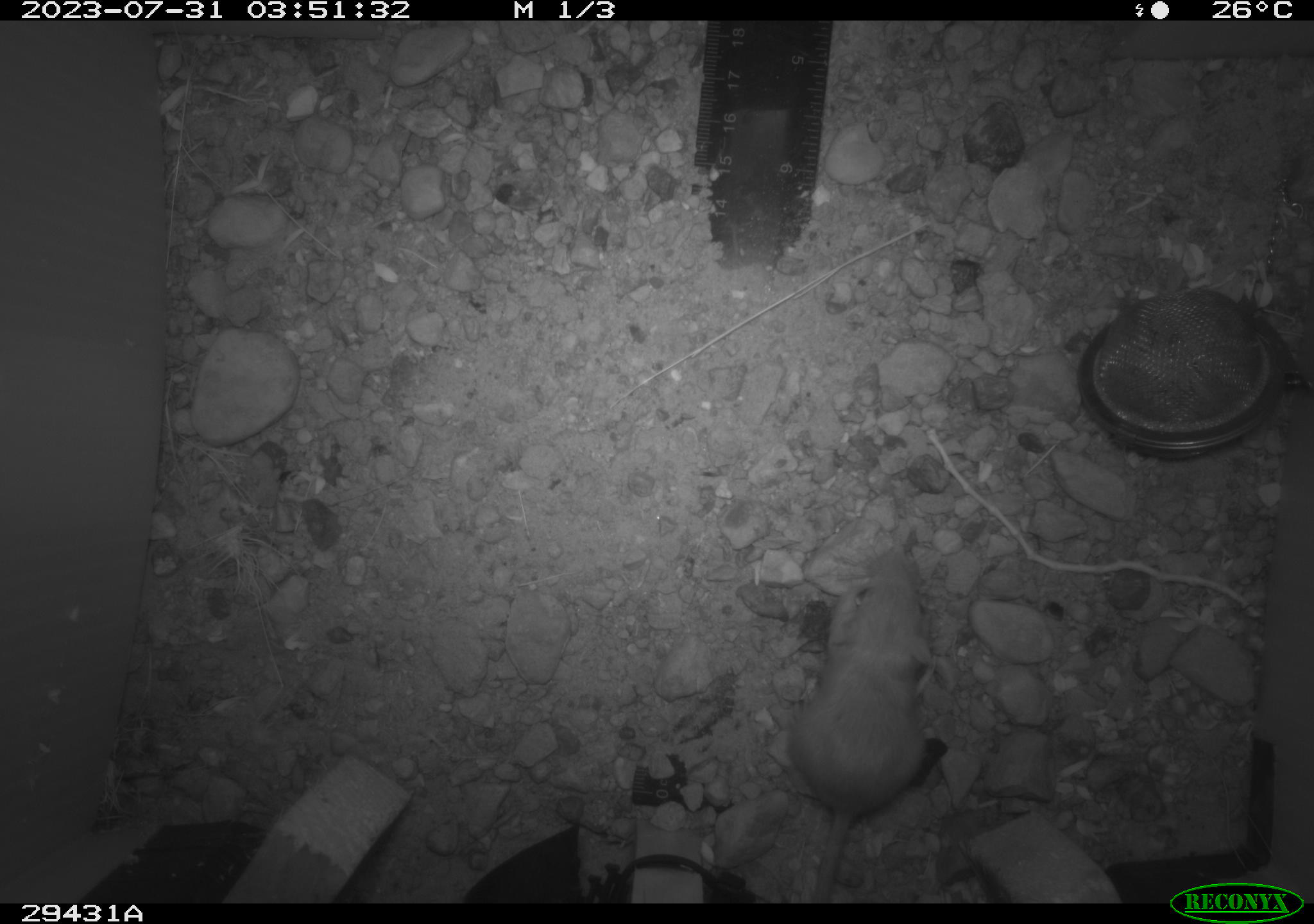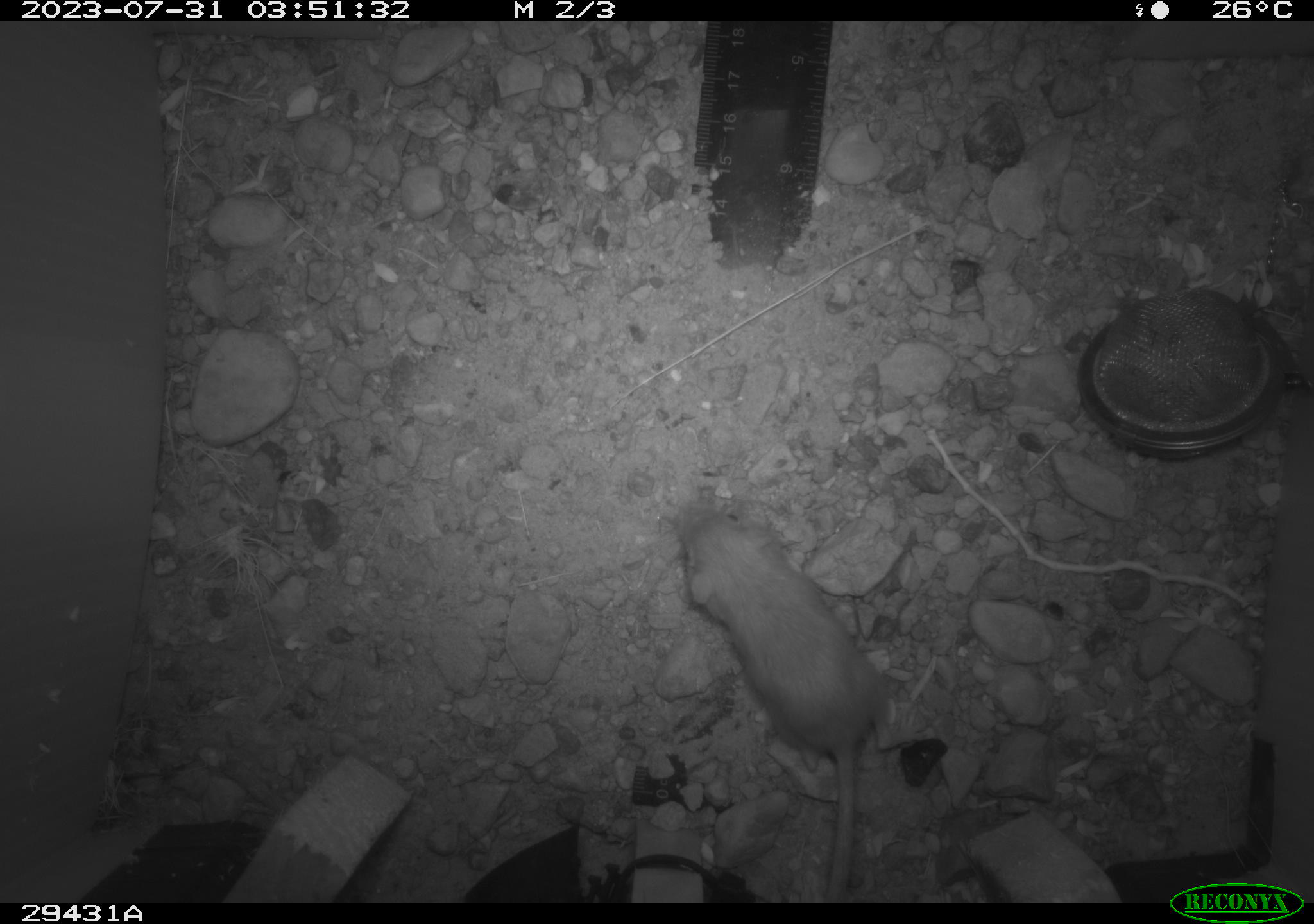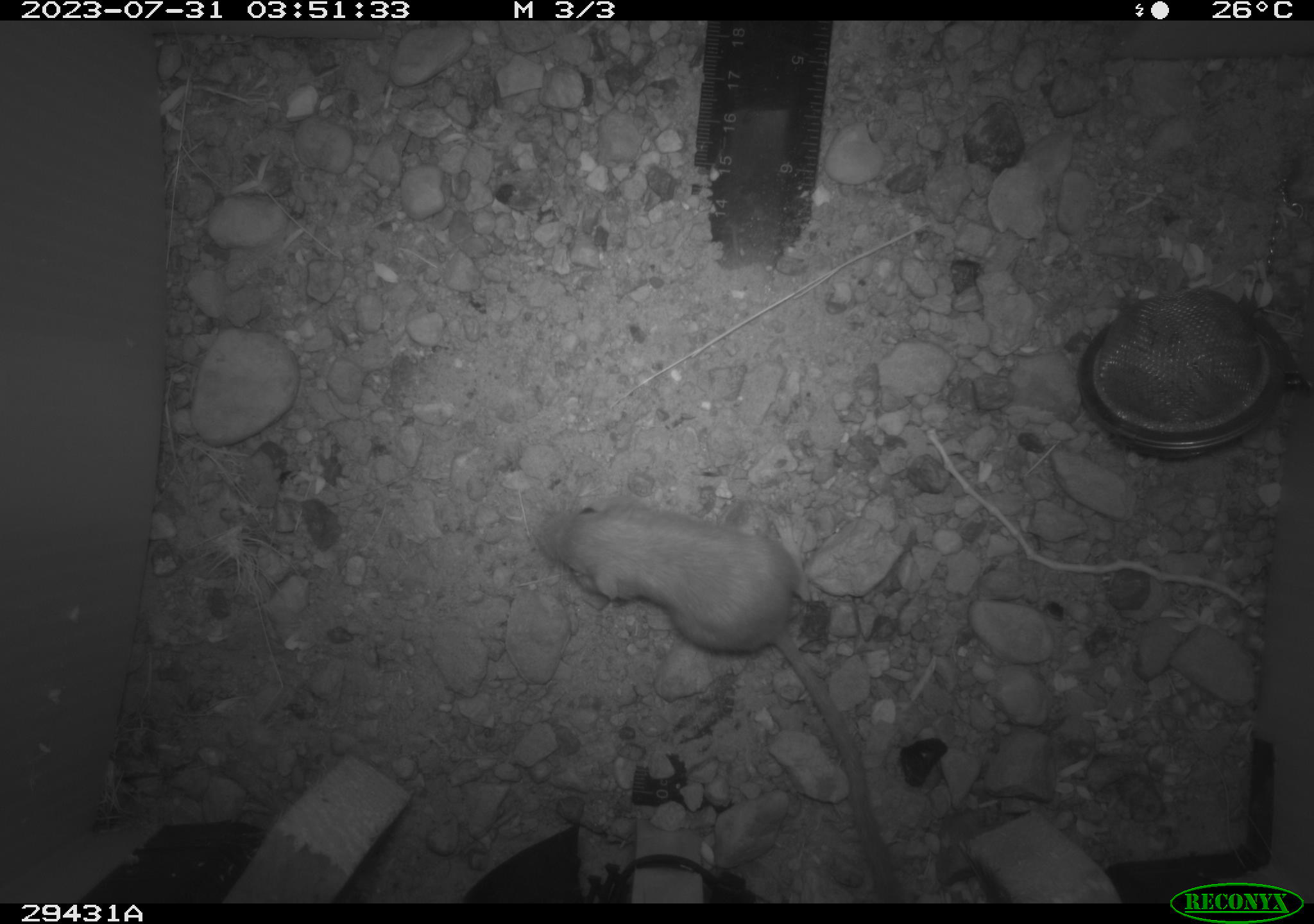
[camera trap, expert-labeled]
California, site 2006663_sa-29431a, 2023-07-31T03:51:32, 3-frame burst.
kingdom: Animalia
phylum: Chordata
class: Mammalia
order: Rodentia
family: Heteromyidae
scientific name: Heteromyidae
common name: kangaroo rats and pocket mice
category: heteromyidae family